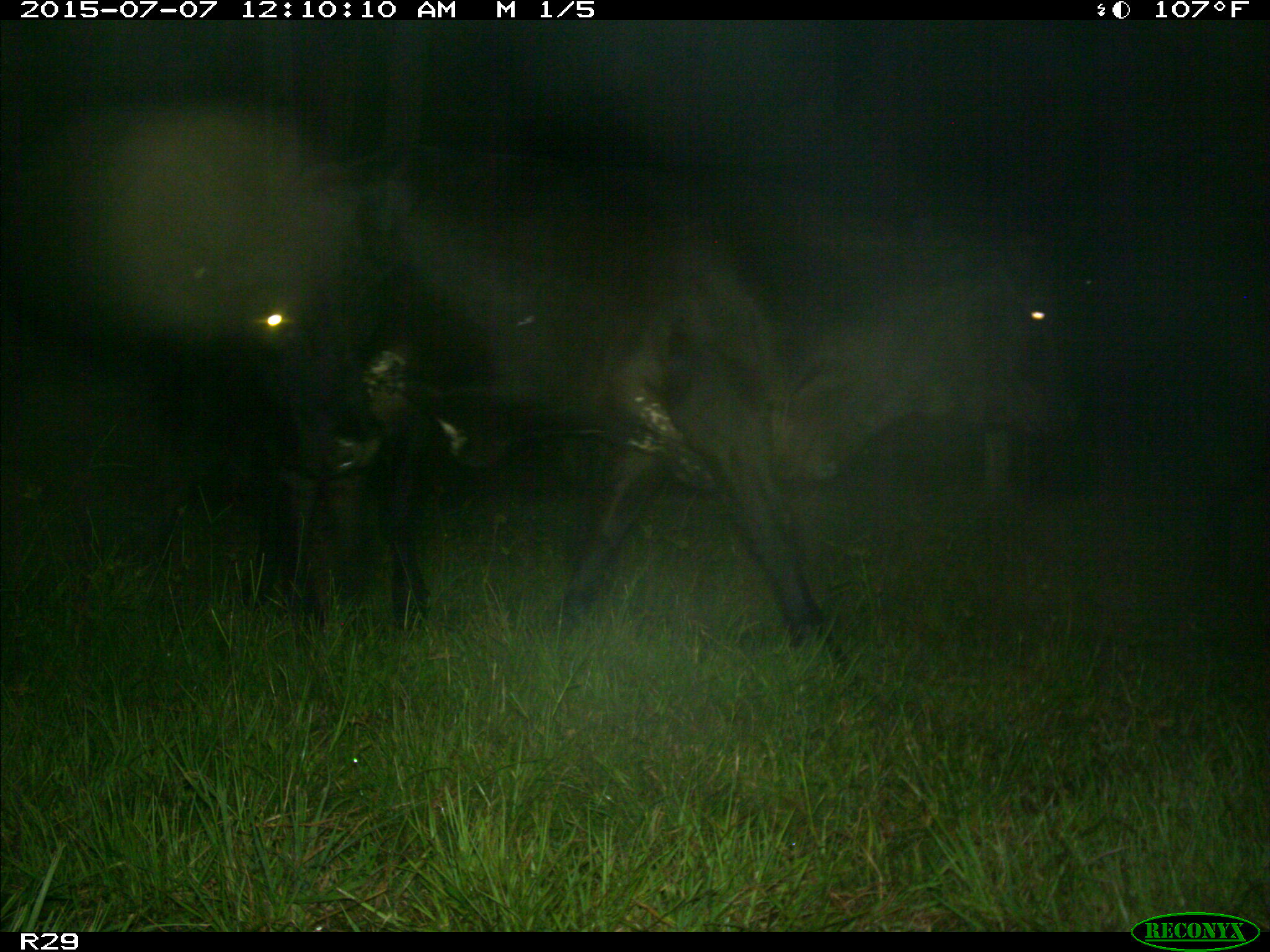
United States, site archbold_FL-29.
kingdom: Animalia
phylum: Chordata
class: Mammalia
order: Artiodactyla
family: Bovidae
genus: Bos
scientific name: Bos taurus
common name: domestic cow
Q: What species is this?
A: Bos taurus (domestic cow).